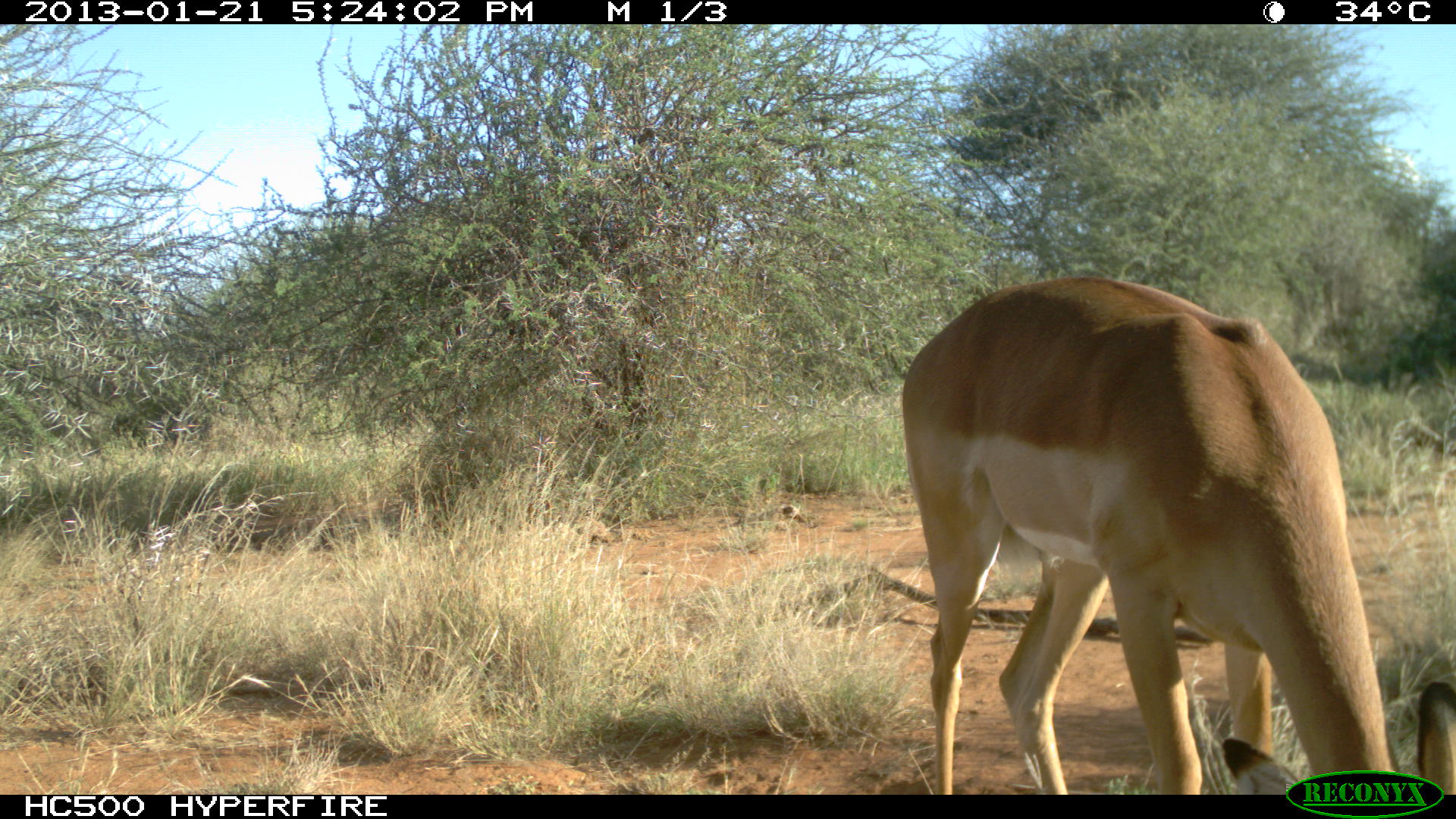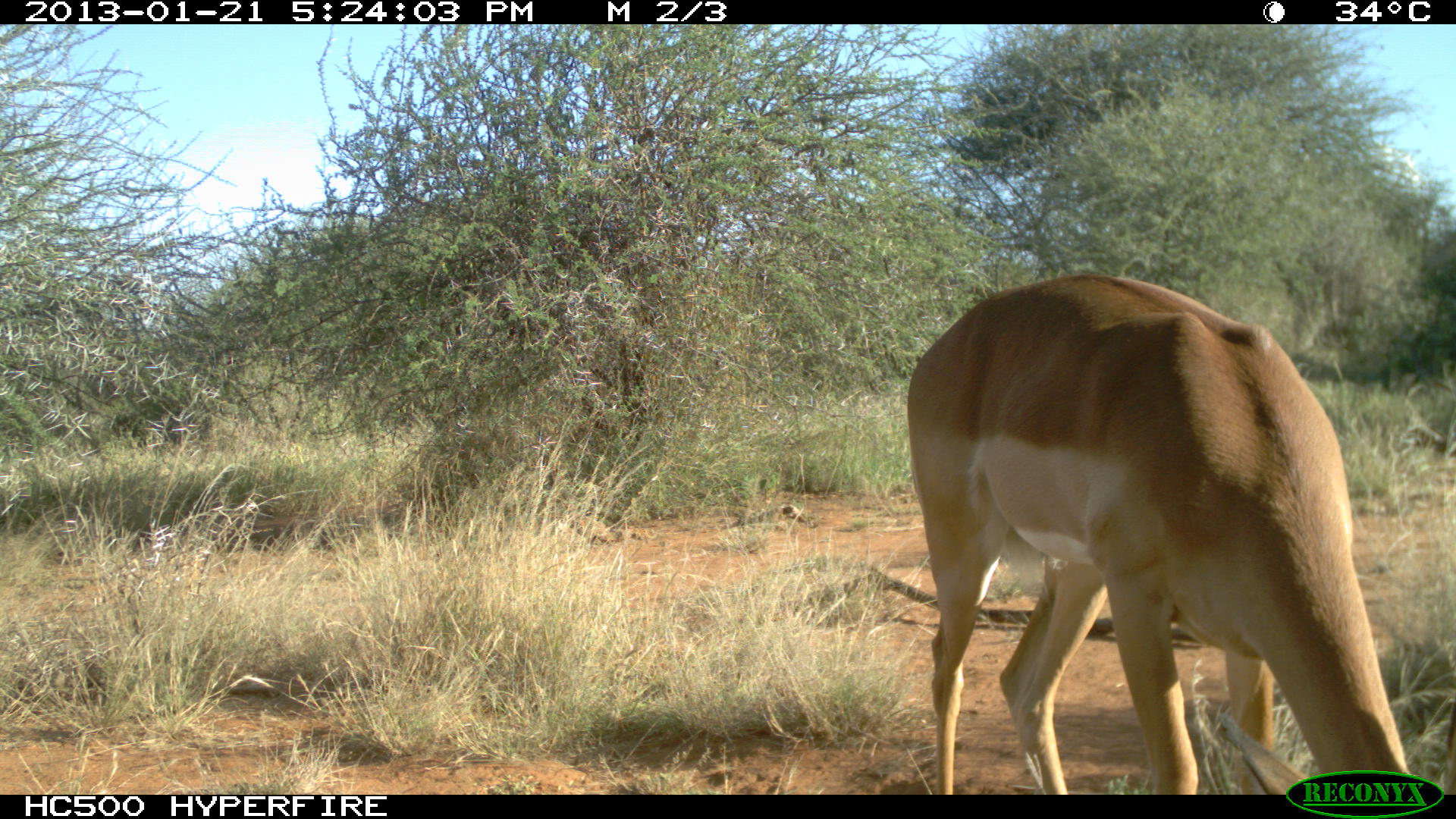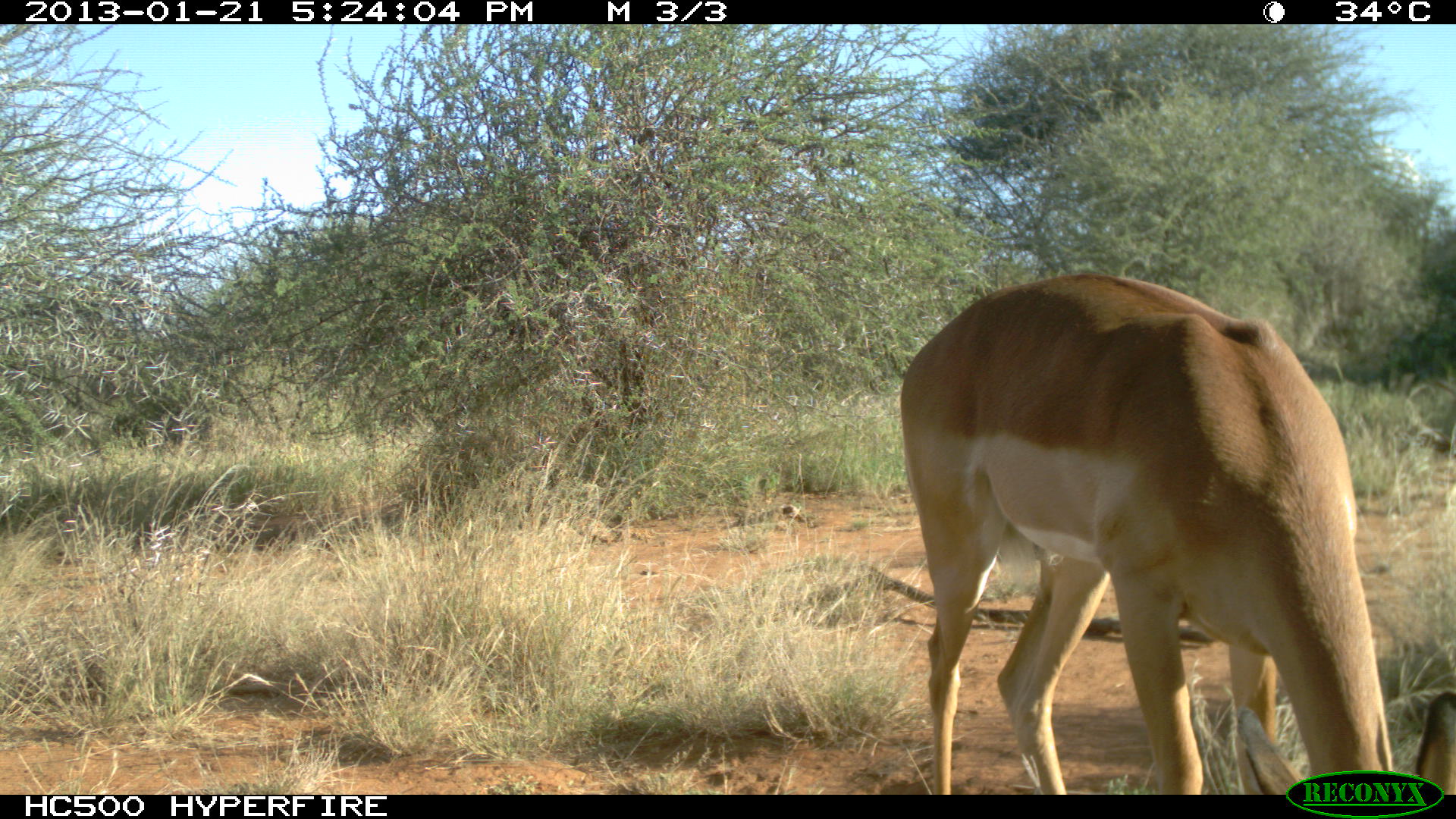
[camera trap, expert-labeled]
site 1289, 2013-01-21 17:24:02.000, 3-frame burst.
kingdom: Animalia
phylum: Chordata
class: Mammalia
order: Artiodactyla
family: Bovidae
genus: Aepyceros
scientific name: Aepyceros melampus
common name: impala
Aepyceros melampus (impala), count 1.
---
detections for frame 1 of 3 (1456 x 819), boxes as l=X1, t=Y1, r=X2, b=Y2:
aepyceros melampus: l=892, t=273, r=1449, b=790